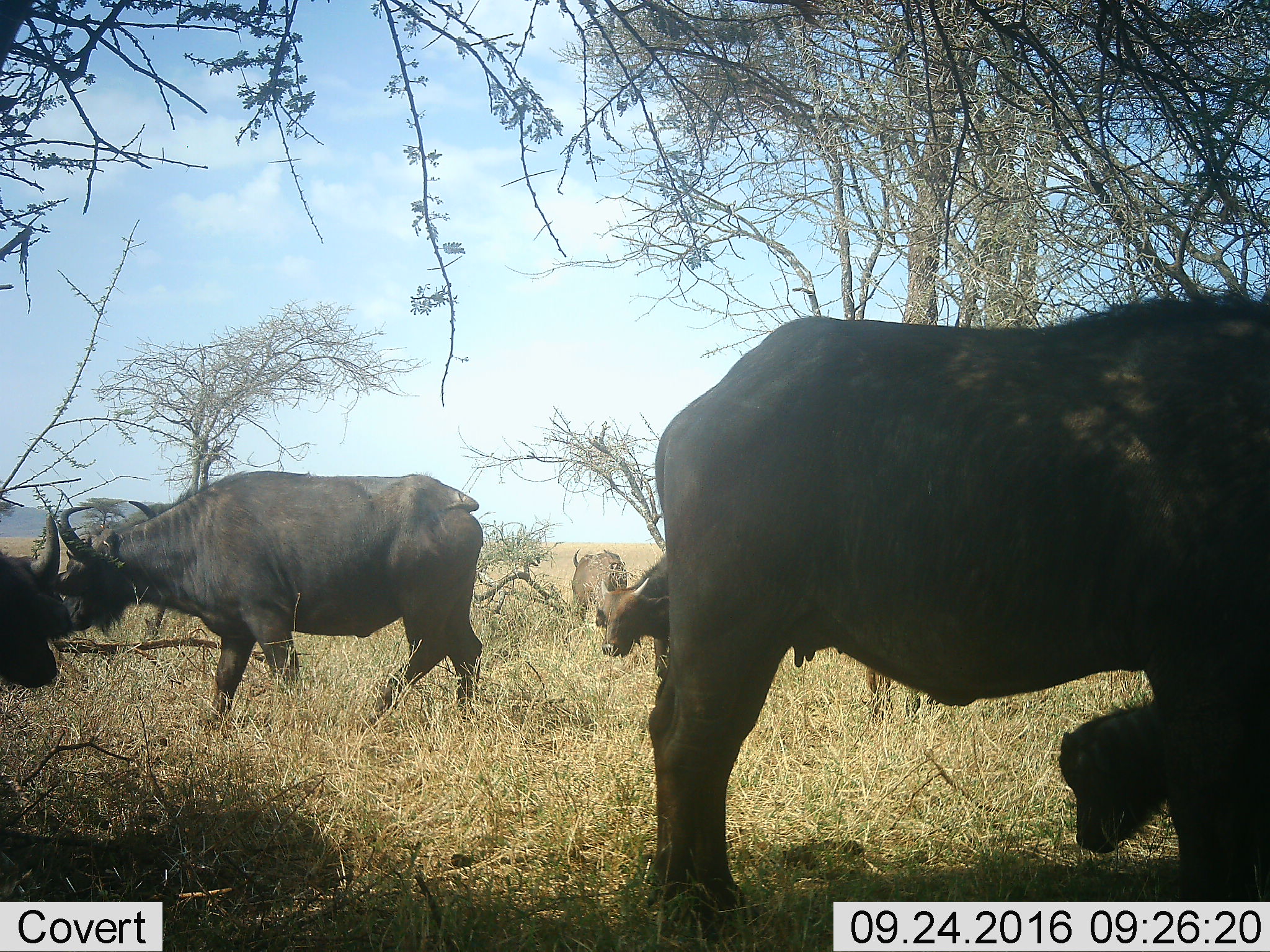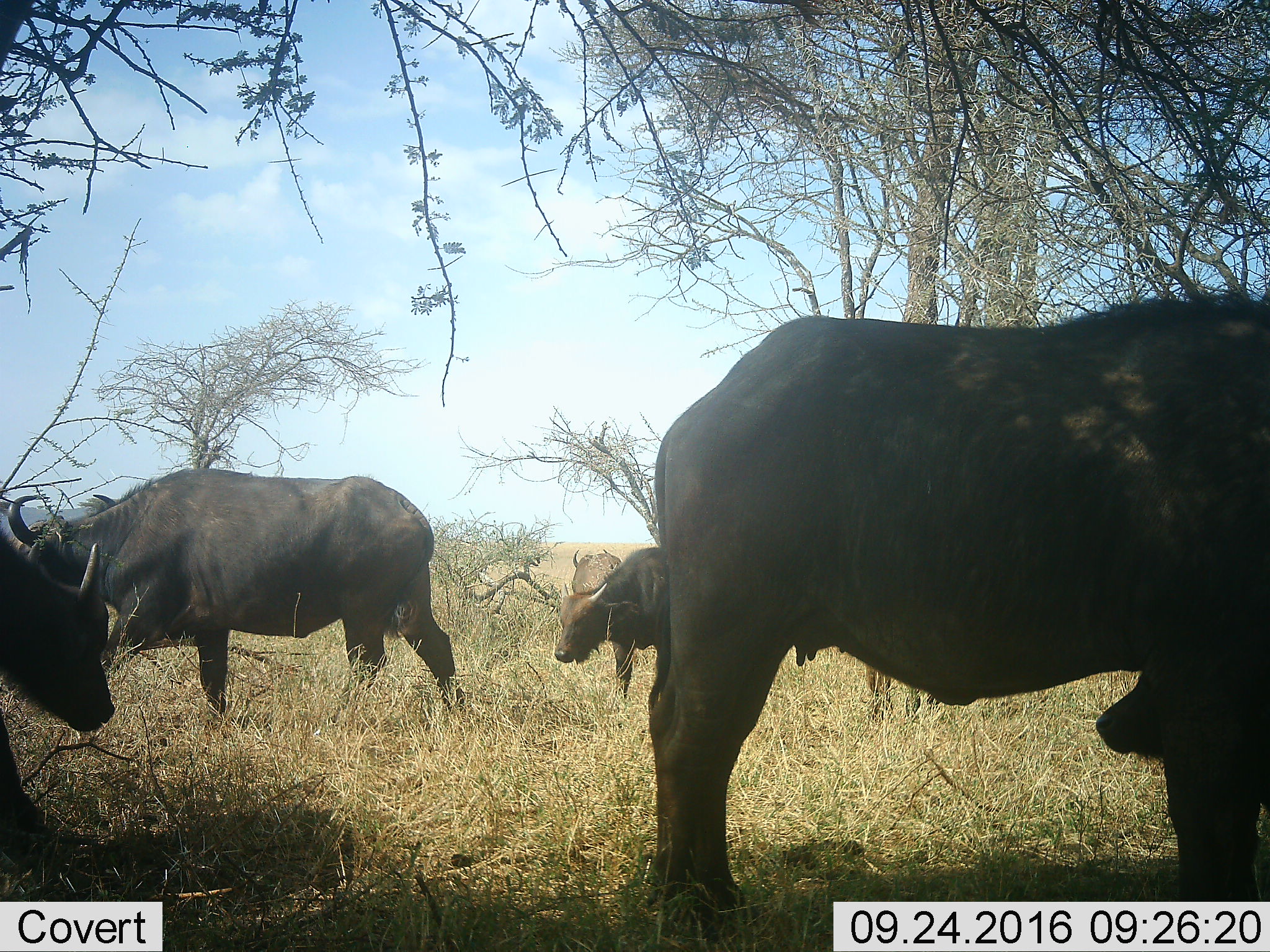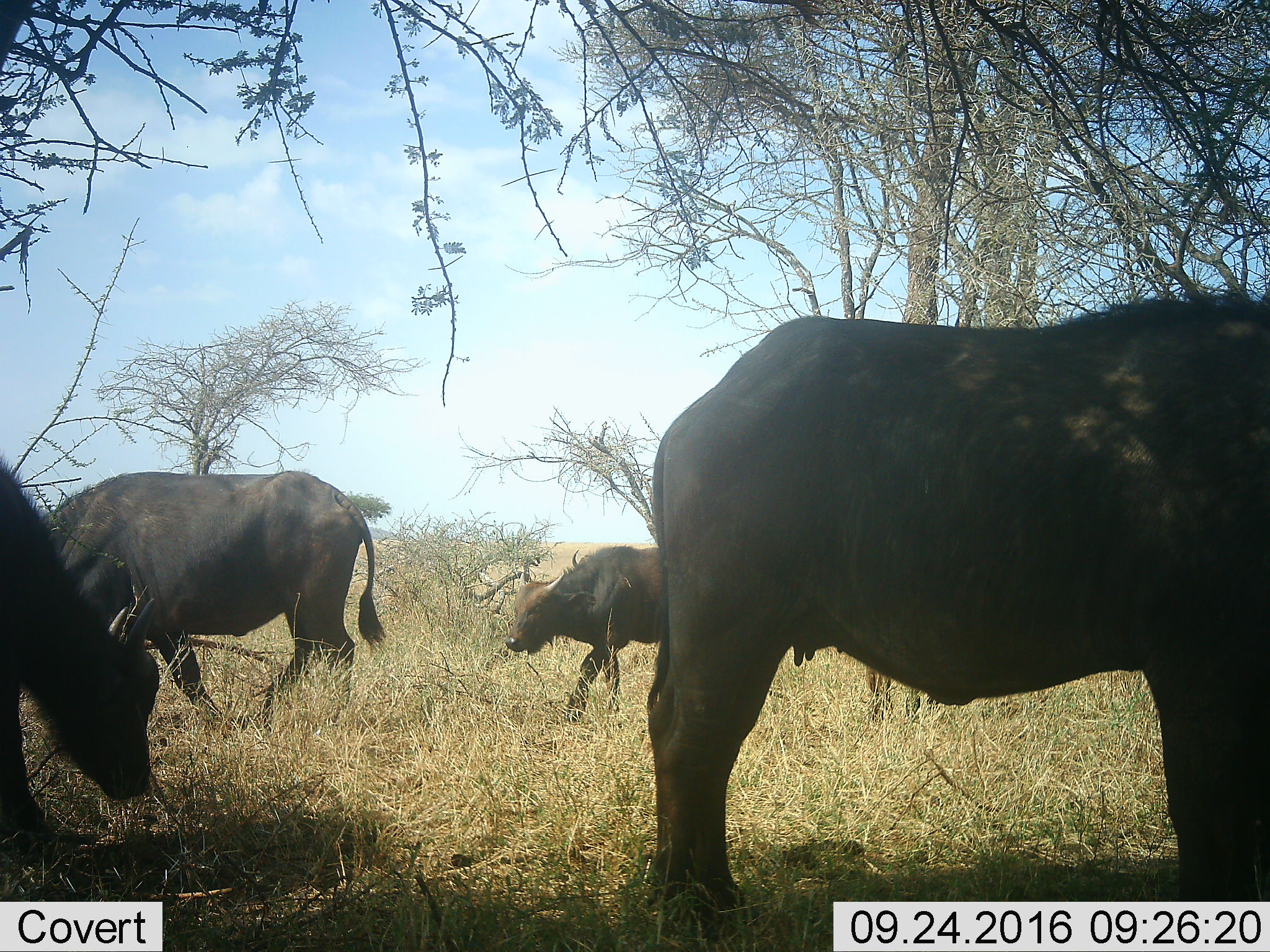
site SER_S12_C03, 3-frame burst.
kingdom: Animalia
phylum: Chordata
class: Mammalia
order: Artiodactyla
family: Bovidae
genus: Syncerus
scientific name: Syncerus caffer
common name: african buffalo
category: buffalo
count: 6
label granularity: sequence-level